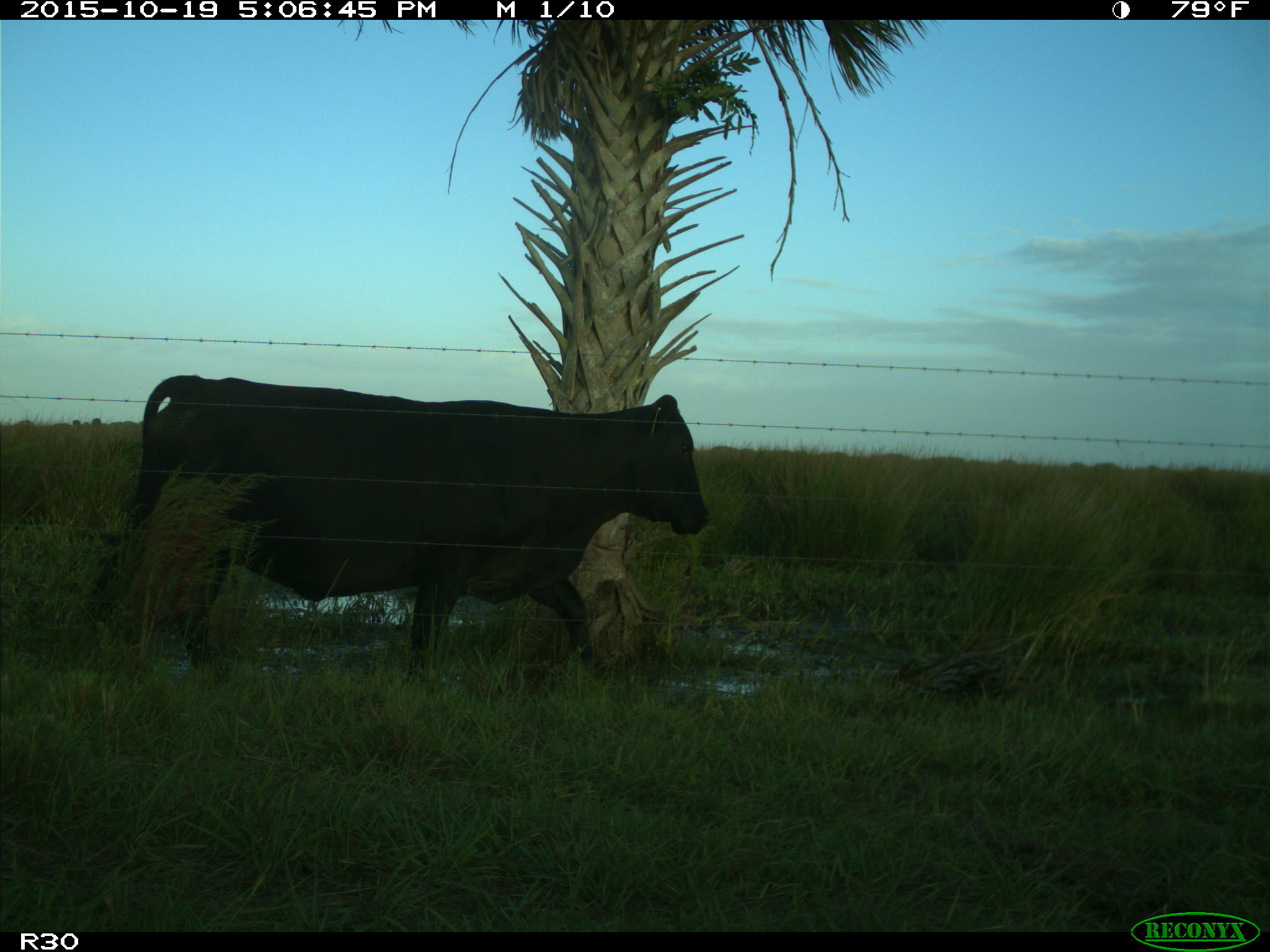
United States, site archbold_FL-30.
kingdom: Animalia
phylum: Chordata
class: Mammalia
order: Artiodactyla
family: Bovidae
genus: Bos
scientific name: Bos taurus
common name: domestic cow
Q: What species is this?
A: Bos taurus (domestic cow).